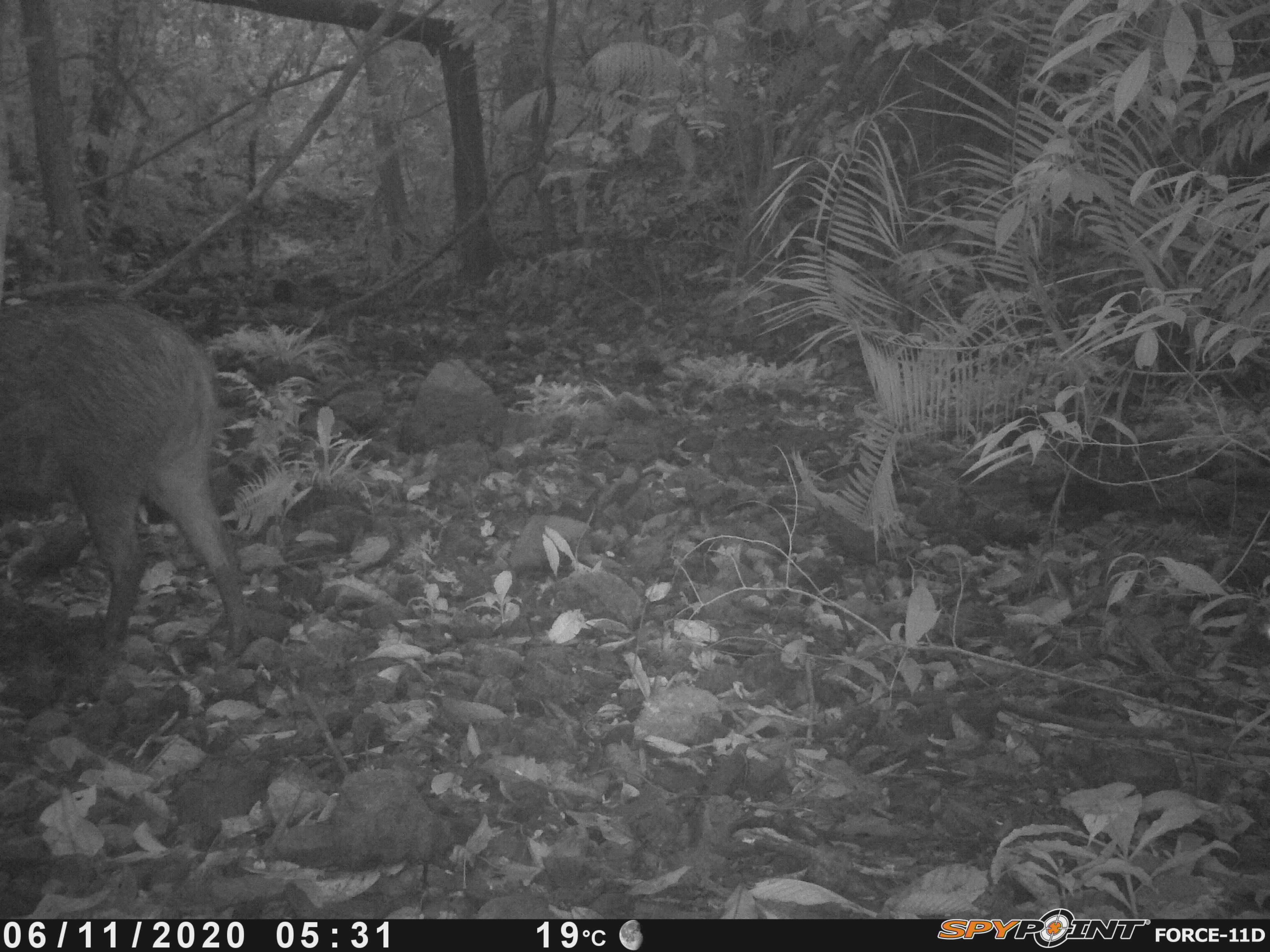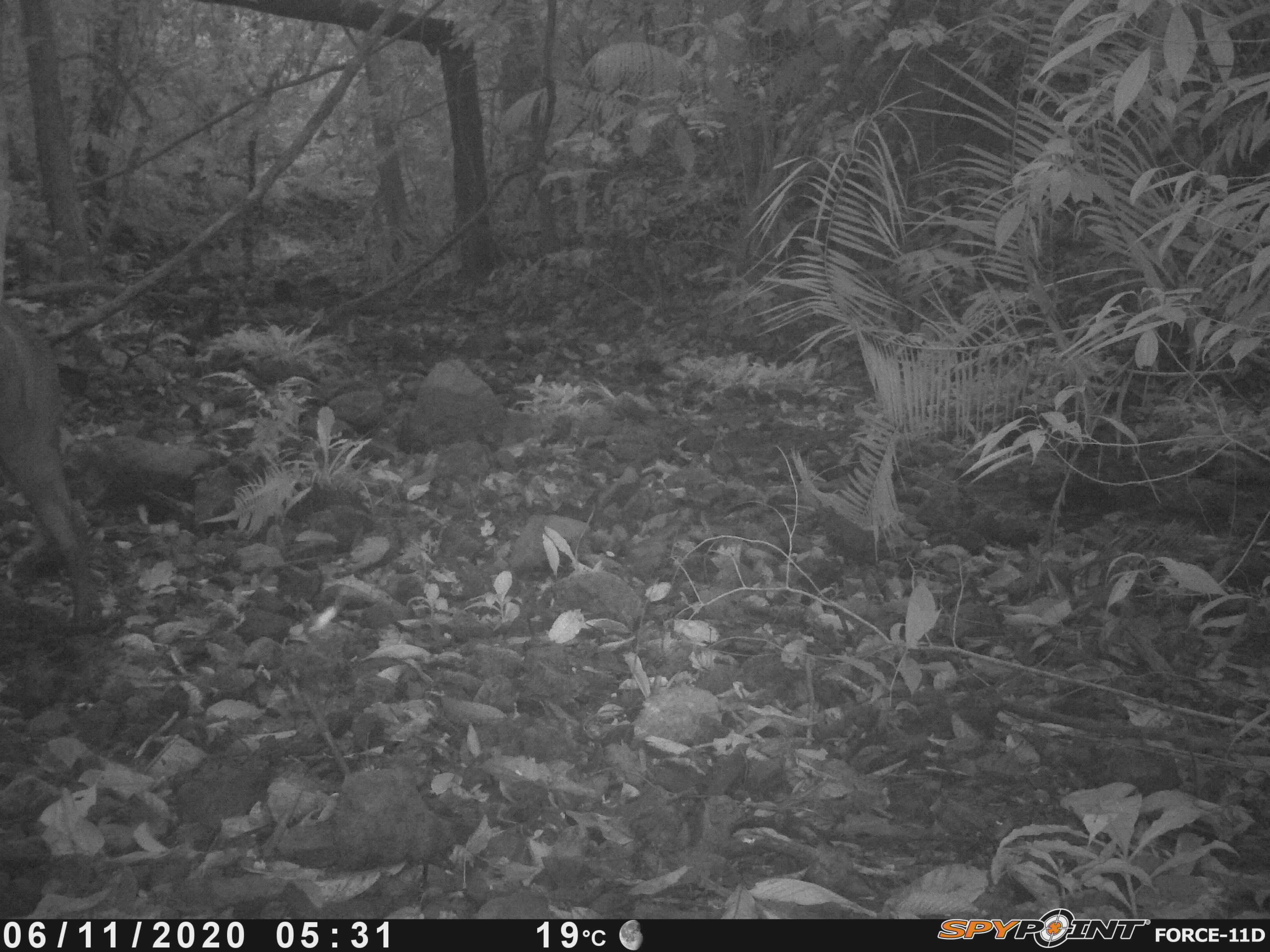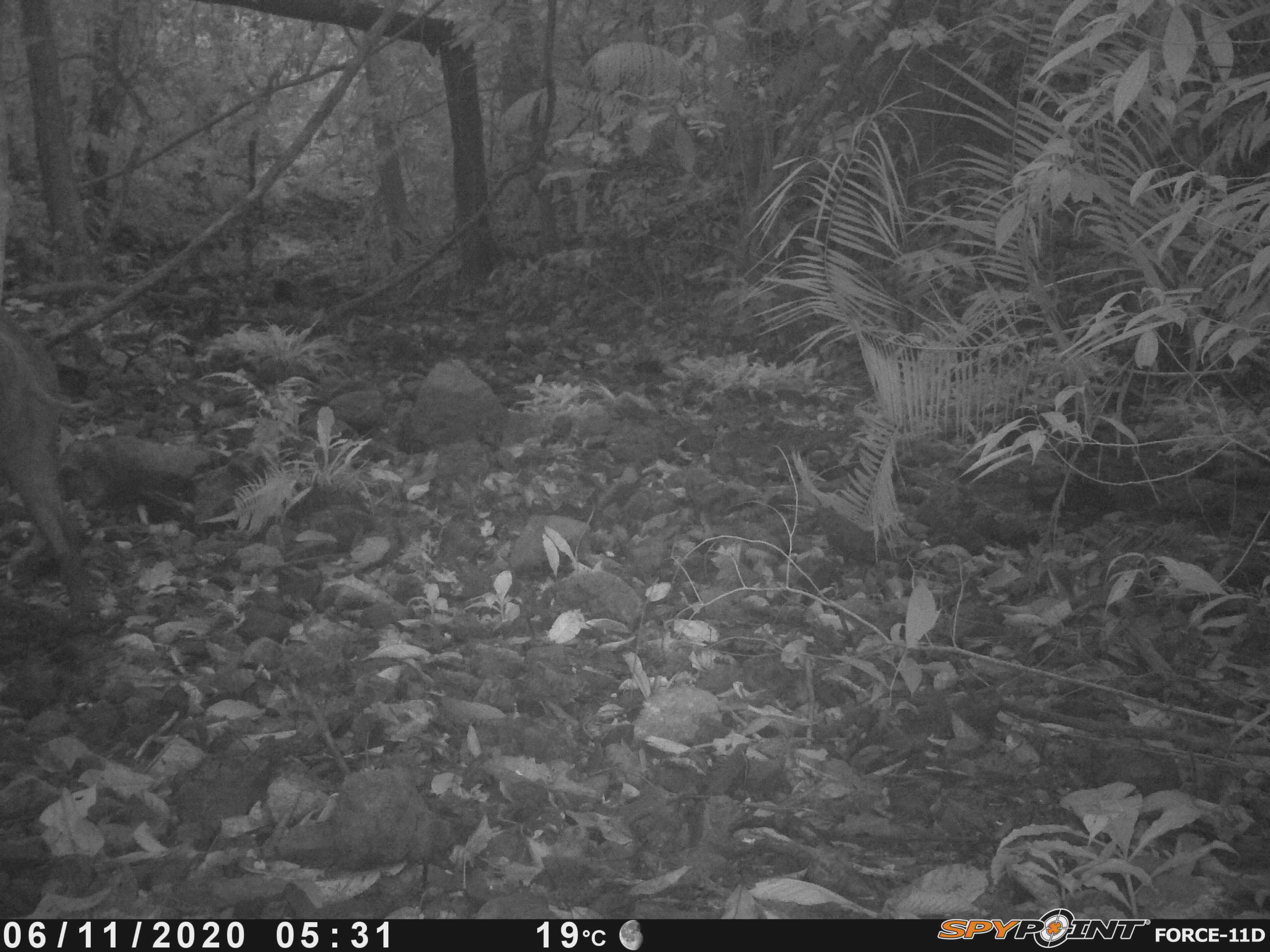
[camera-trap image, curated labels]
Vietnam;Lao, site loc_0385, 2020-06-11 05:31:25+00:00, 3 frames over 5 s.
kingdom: Animalia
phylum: Chordata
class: Mammalia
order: Artiodactyla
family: Suidae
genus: Sus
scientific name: Sus scrofa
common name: eurasian wild pig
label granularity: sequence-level